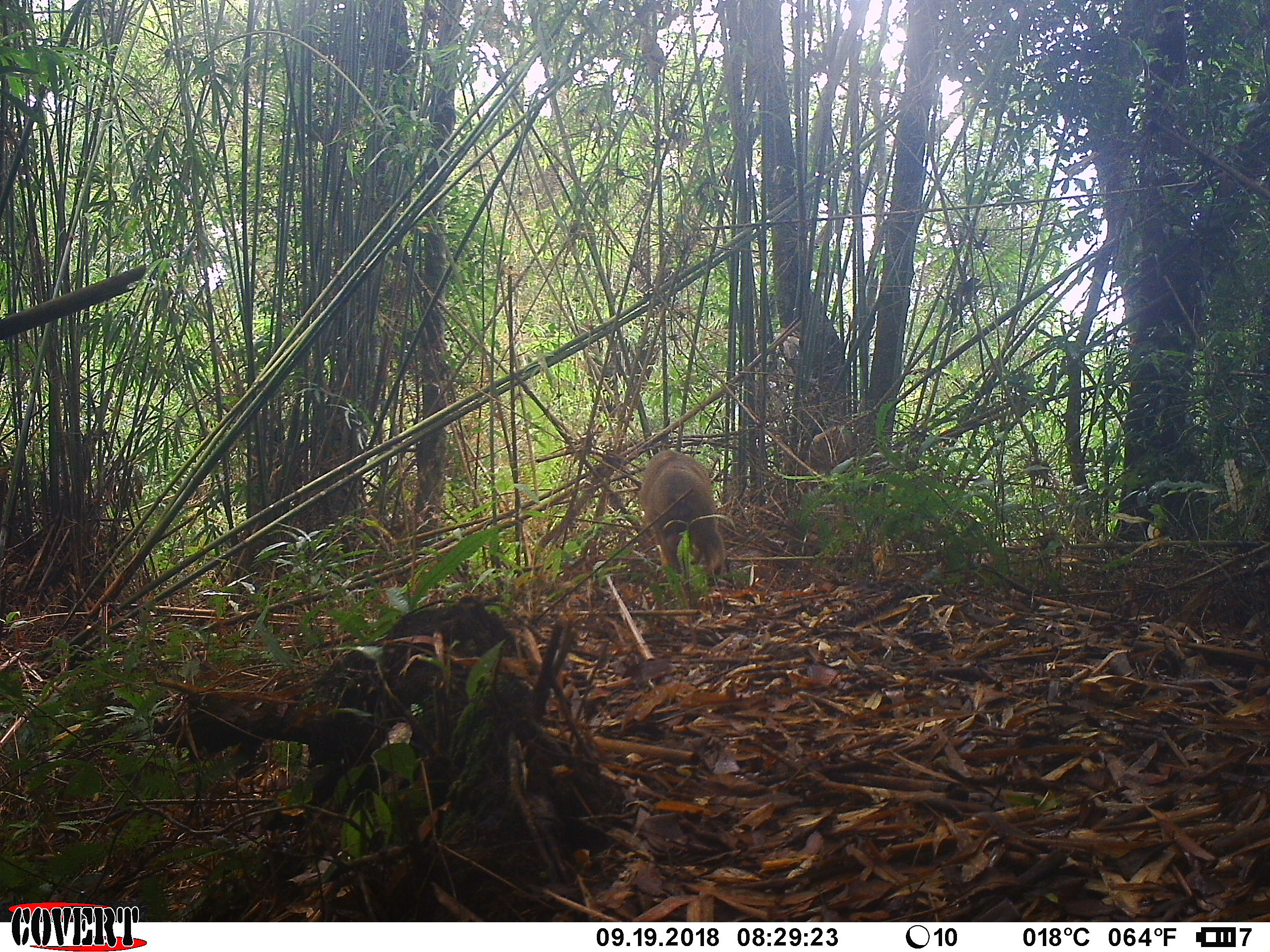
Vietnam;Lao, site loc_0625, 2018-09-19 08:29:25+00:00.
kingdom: Animalia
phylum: Chordata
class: Mammalia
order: Primates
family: Cercopithecidae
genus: Macaca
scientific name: Macaca arctoides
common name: stump-tailed macaque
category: stump tailed macaque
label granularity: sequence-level